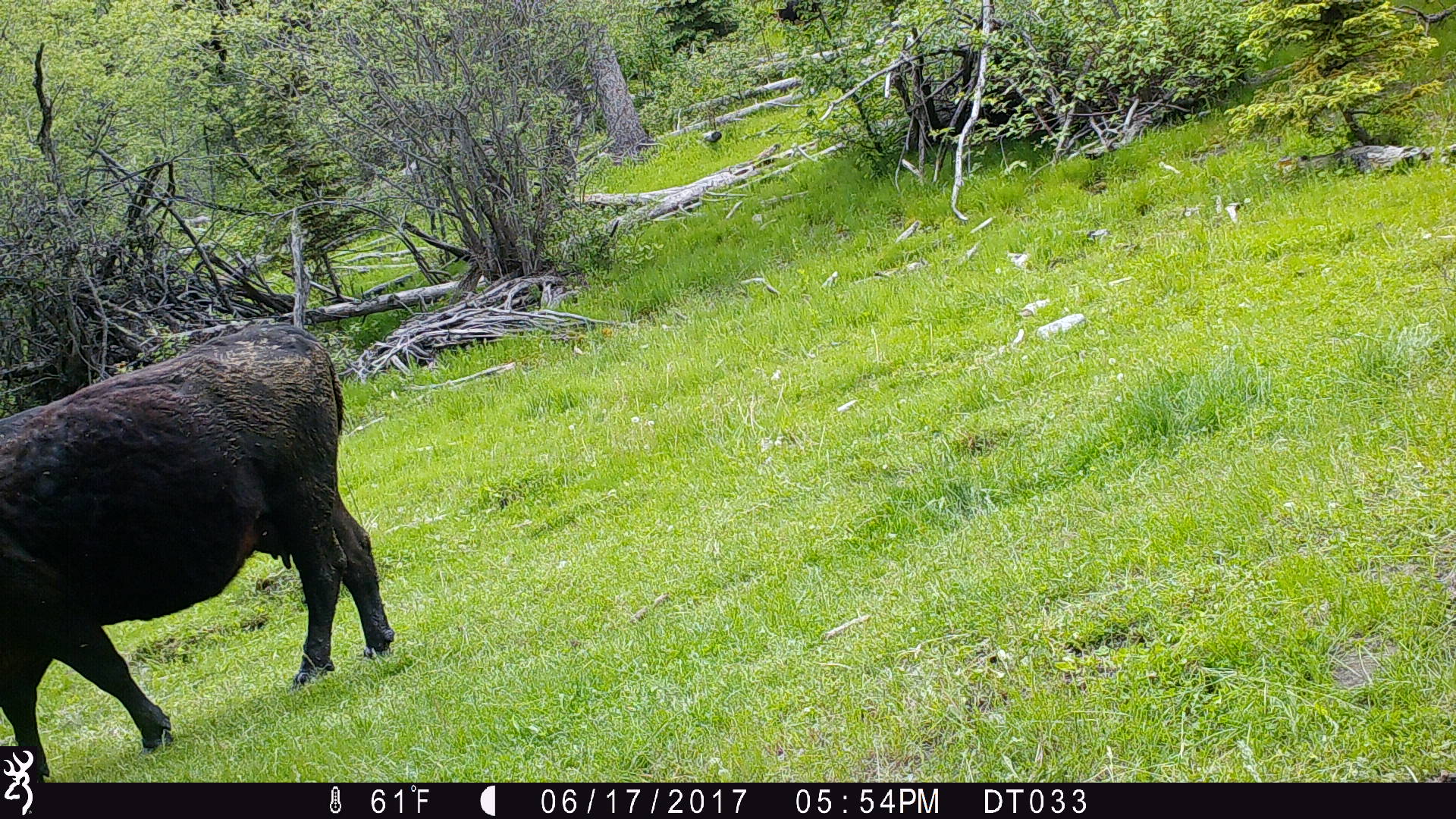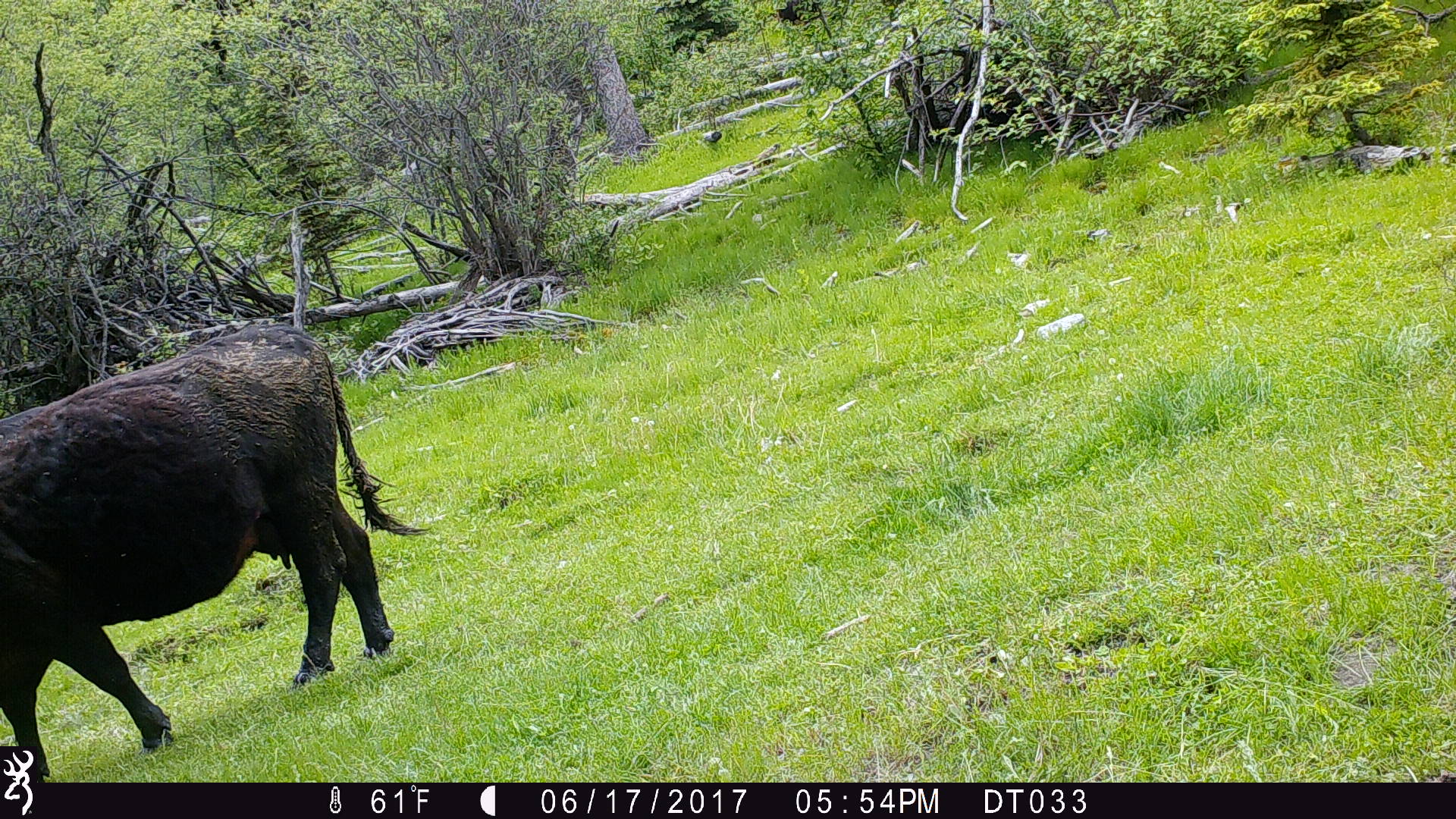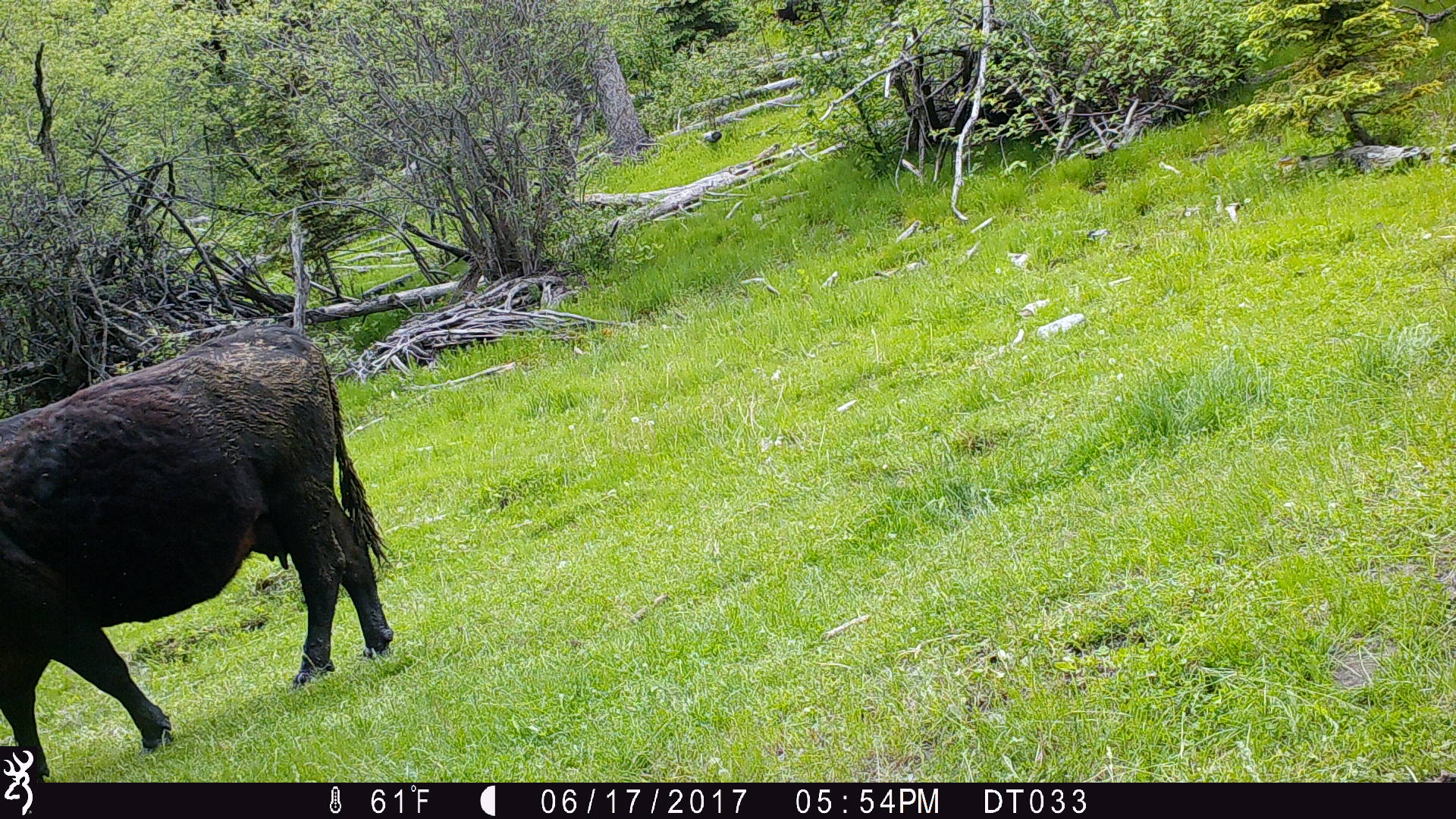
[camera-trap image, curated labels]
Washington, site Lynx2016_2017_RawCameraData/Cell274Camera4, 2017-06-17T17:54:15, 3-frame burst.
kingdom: Animalia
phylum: Chordata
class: Mammalia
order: Artiodactyla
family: Bovidae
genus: Bos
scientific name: Bos taurus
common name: domestic cattle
Domestic cattle (Bos taurus). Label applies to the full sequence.